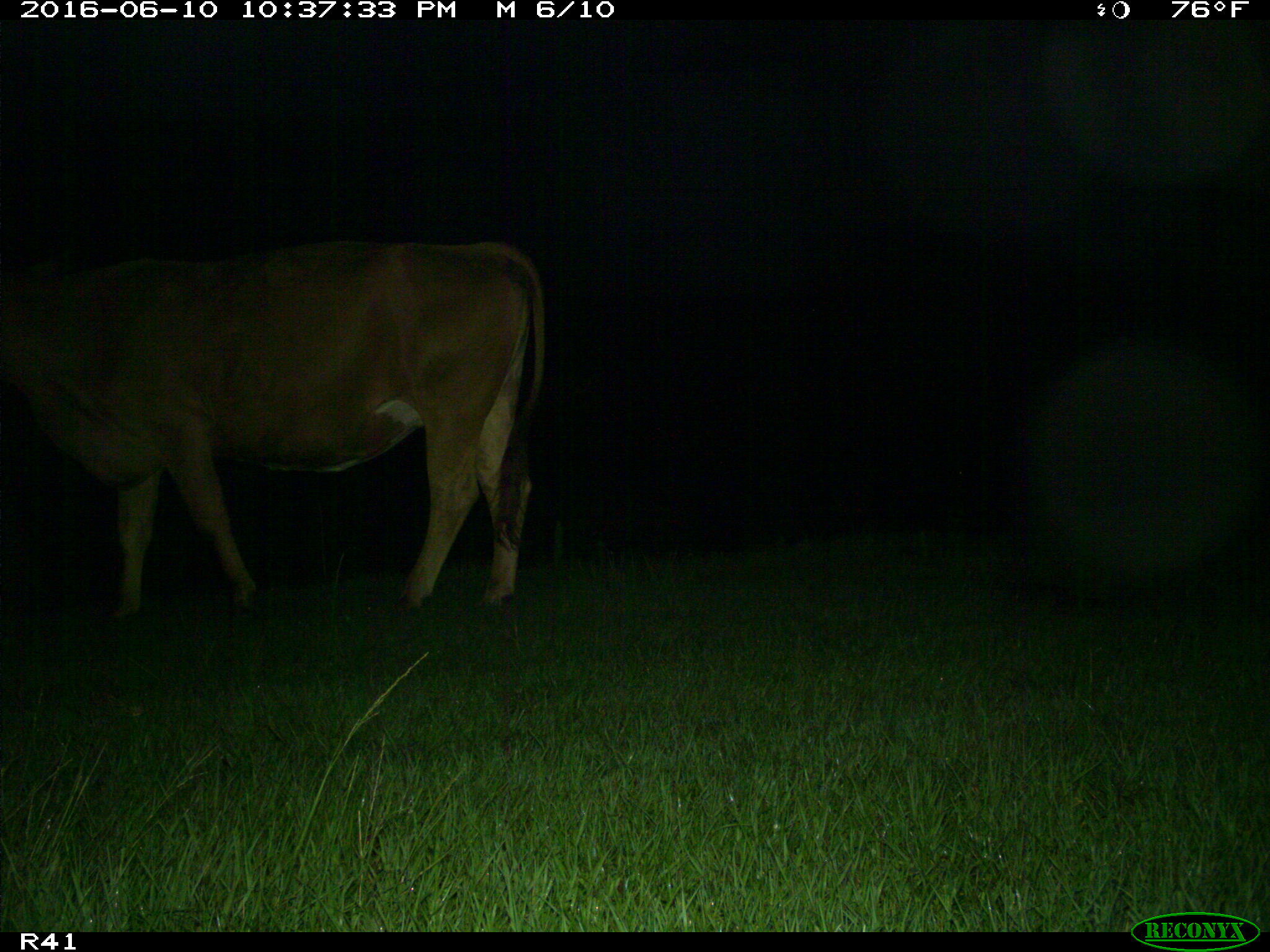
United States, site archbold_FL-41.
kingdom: Animalia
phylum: Chordata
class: Mammalia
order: Artiodactyla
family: Bovidae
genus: Bos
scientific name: Bos taurus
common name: domestic cow